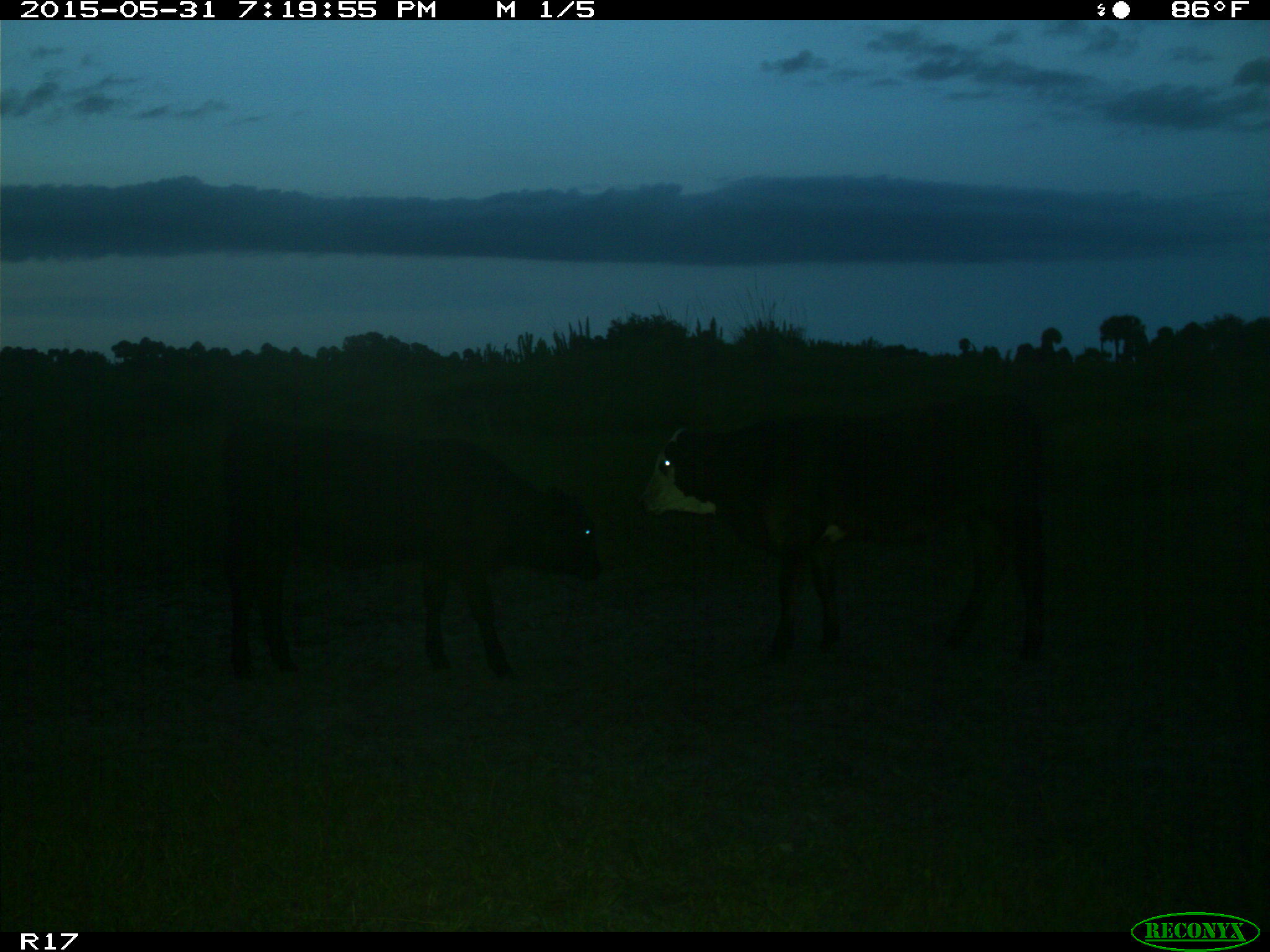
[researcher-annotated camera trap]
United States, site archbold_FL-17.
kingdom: Animalia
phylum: Chordata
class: Mammalia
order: Artiodactyla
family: Bovidae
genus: Bos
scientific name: Bos taurus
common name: domestic cow